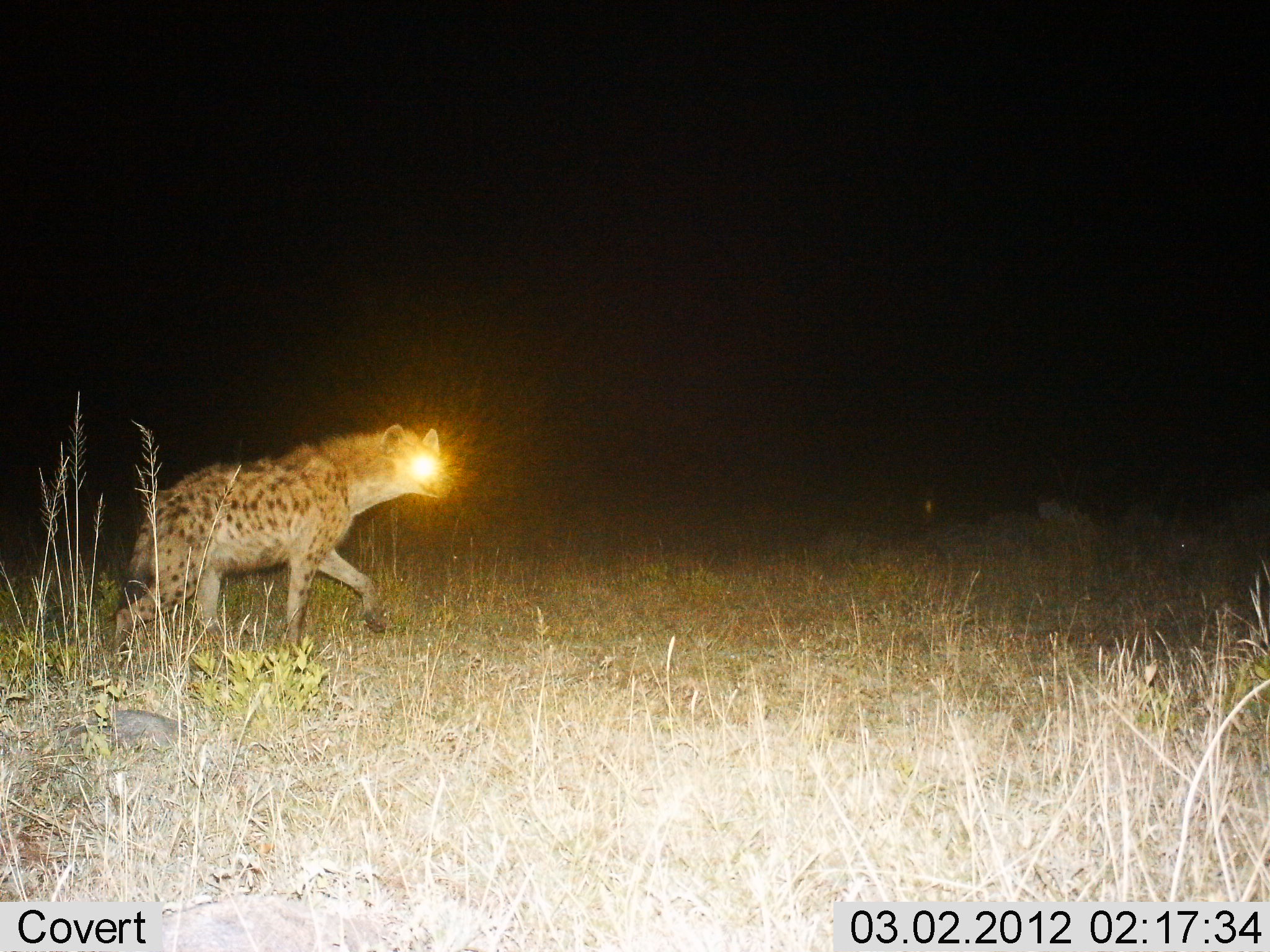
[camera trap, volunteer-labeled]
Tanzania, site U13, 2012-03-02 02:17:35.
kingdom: Animalia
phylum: Chordata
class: Mammalia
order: Carnivora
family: Hyaenidae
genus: Crocuta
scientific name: Crocuta crocuta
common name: spotted hyena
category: hyenaspotted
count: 1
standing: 5%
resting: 0%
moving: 95%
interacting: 0%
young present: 0%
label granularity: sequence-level